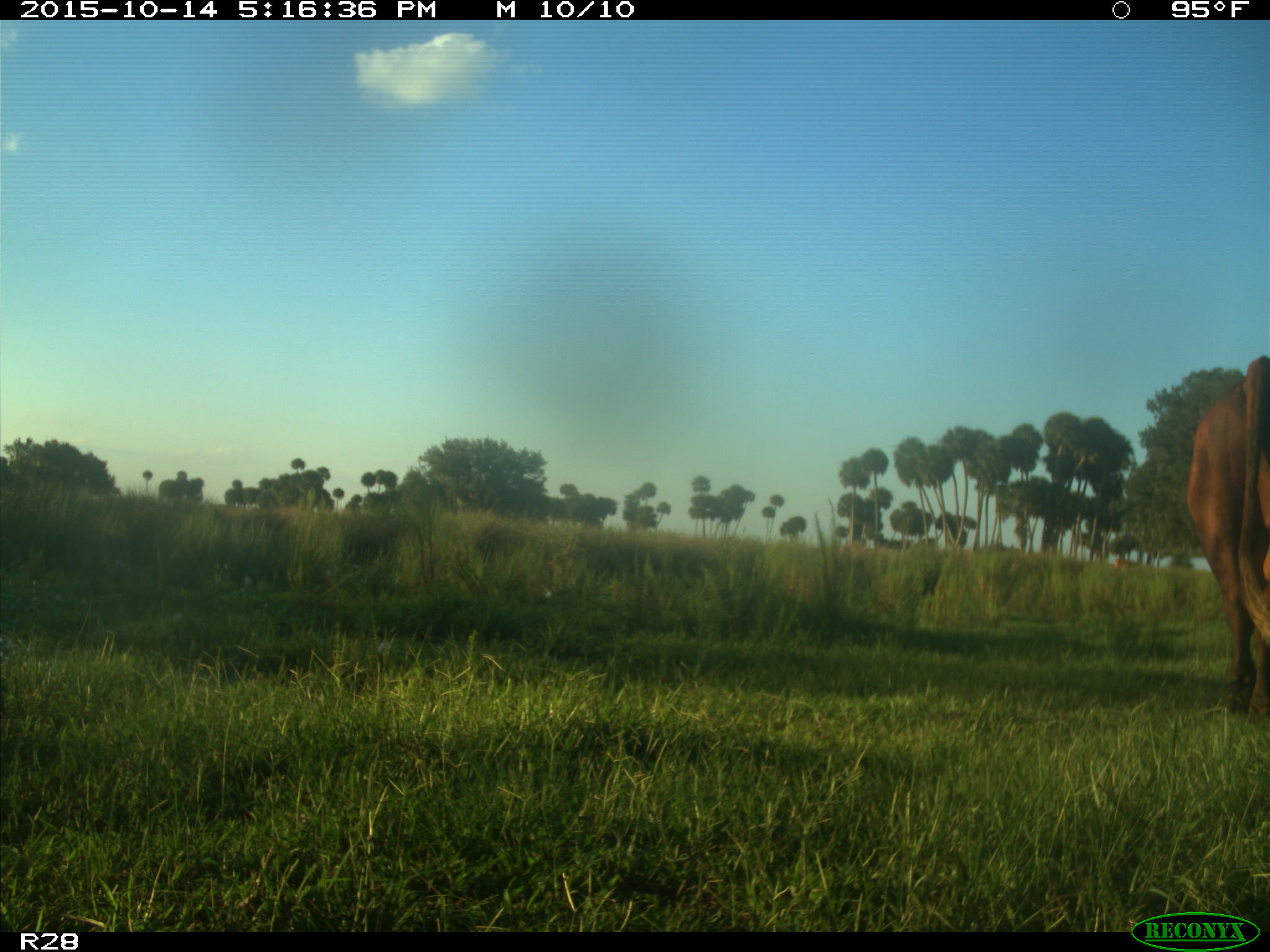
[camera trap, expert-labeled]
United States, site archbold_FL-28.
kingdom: Animalia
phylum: Chordata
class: Mammalia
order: Artiodactyla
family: Bovidae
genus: Bos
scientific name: Bos taurus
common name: domestic cow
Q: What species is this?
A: Bos taurus (domestic cow).